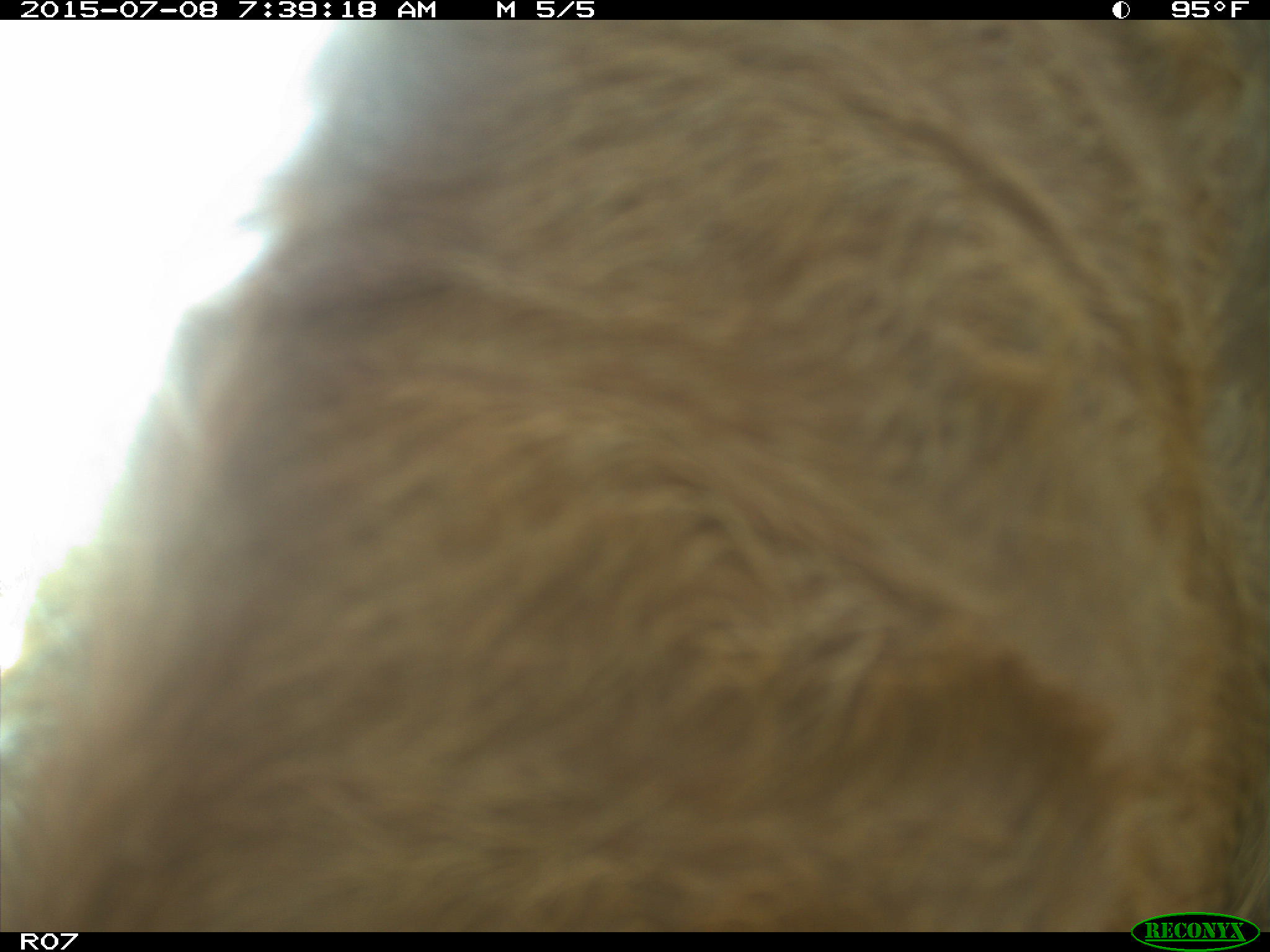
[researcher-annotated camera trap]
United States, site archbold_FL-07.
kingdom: Animalia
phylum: Chordata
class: Mammalia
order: Artiodactyla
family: Bovidae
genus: Bos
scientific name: Bos taurus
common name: domestic cow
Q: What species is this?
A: Bos taurus (domestic cow).